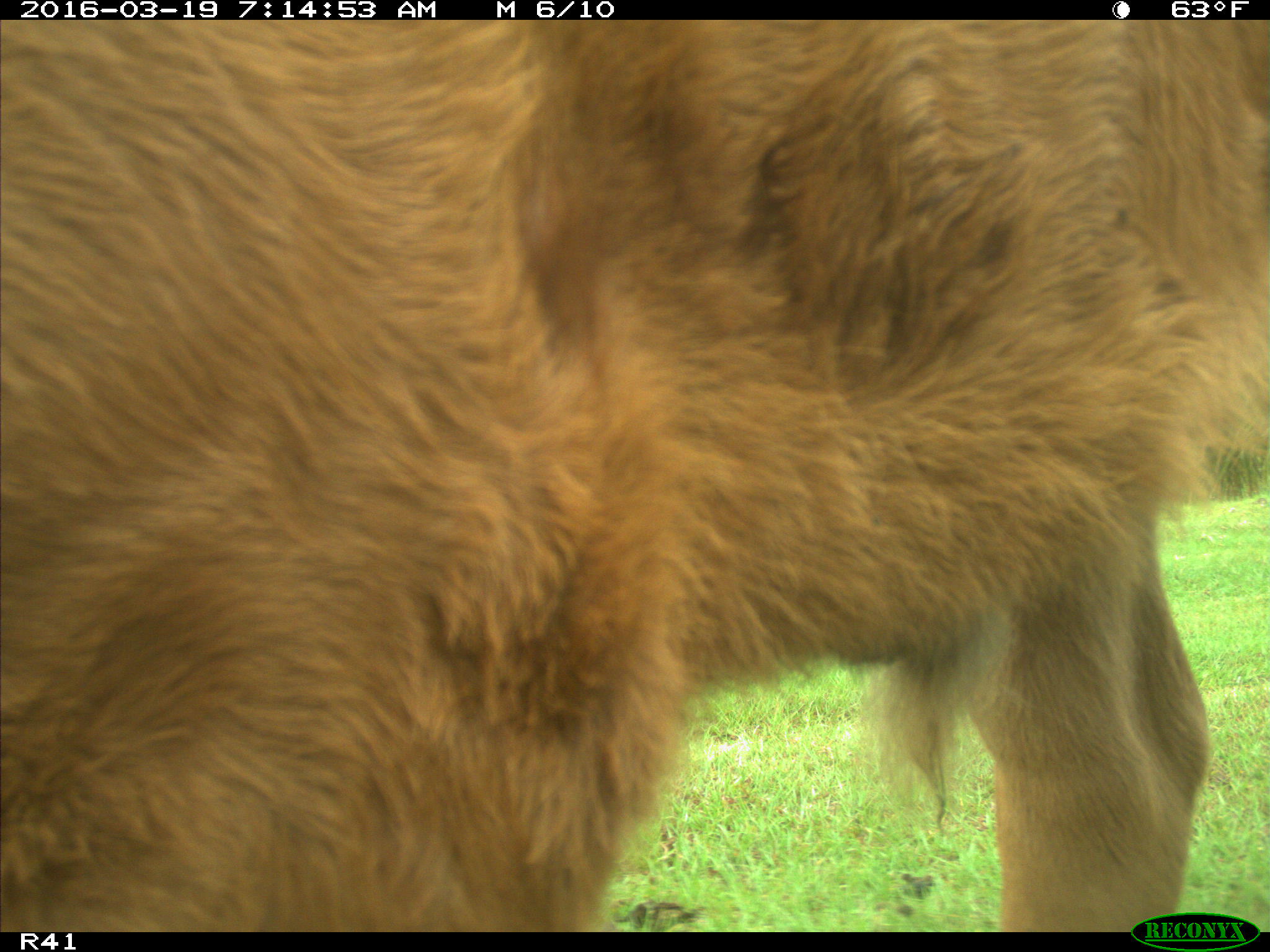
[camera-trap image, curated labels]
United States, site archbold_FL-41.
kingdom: Animalia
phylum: Chordata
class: Mammalia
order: Artiodactyla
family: Bovidae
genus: Bos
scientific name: Bos taurus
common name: domestic cow